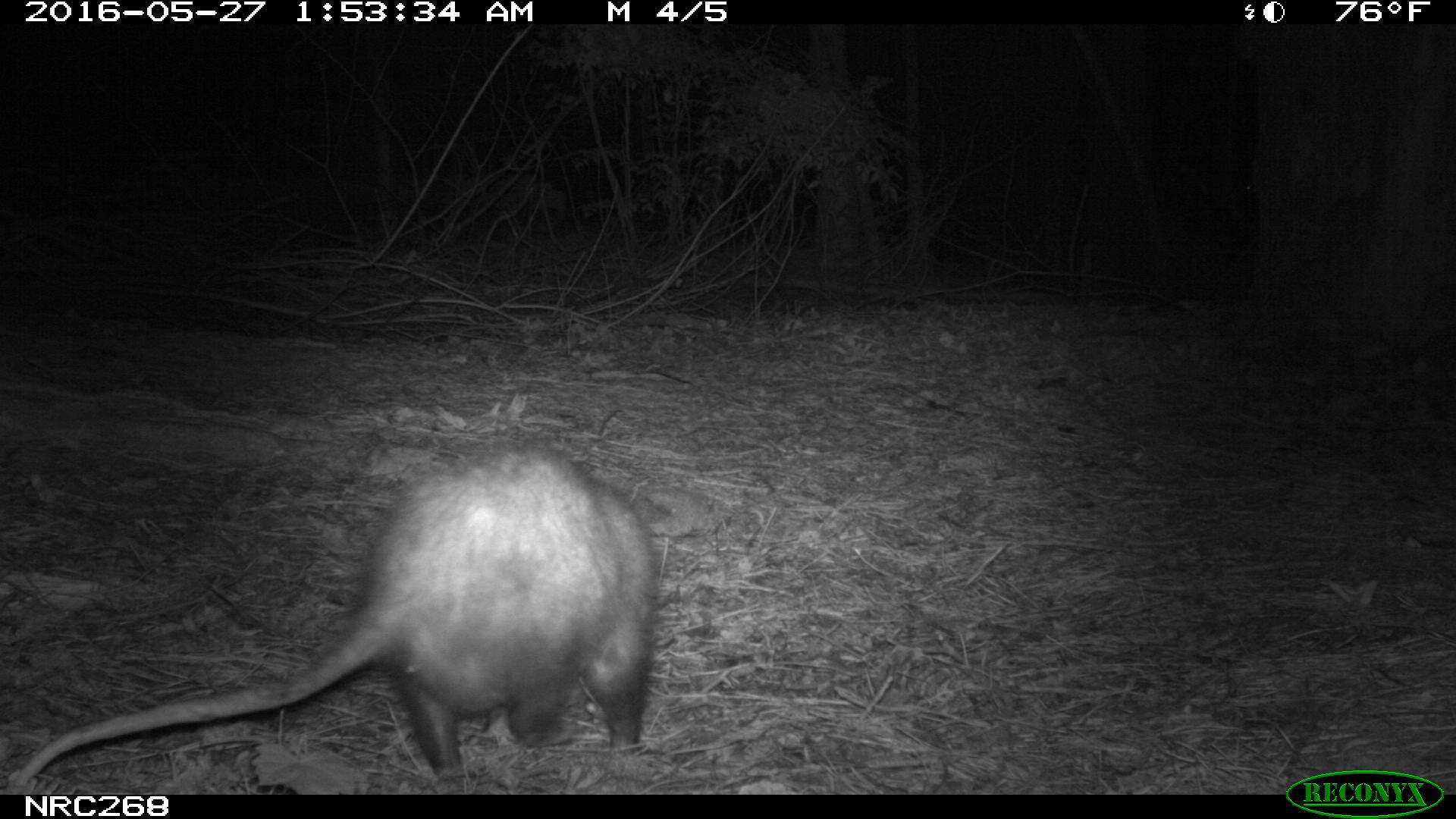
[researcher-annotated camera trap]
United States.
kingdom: Animalia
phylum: Chordata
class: Mammalia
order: Didelphimorphia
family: Didelphidae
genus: Didelphis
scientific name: Didelphis virginiana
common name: virginia opossum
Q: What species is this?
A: Virginia Opossum (Didelphis virginiana).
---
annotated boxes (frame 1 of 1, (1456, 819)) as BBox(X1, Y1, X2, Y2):
Virginia Opossum: BBox(4, 436, 672, 798)